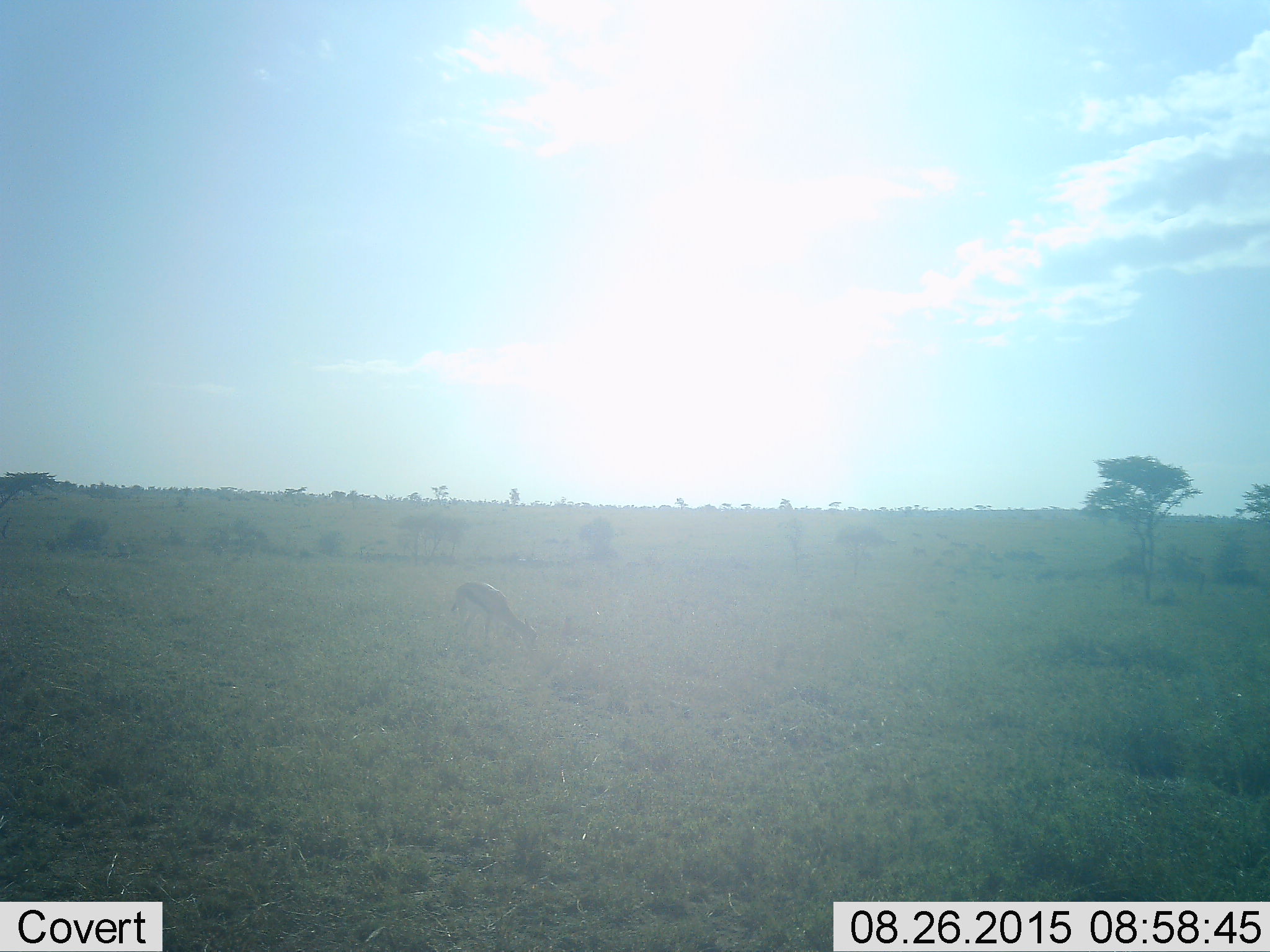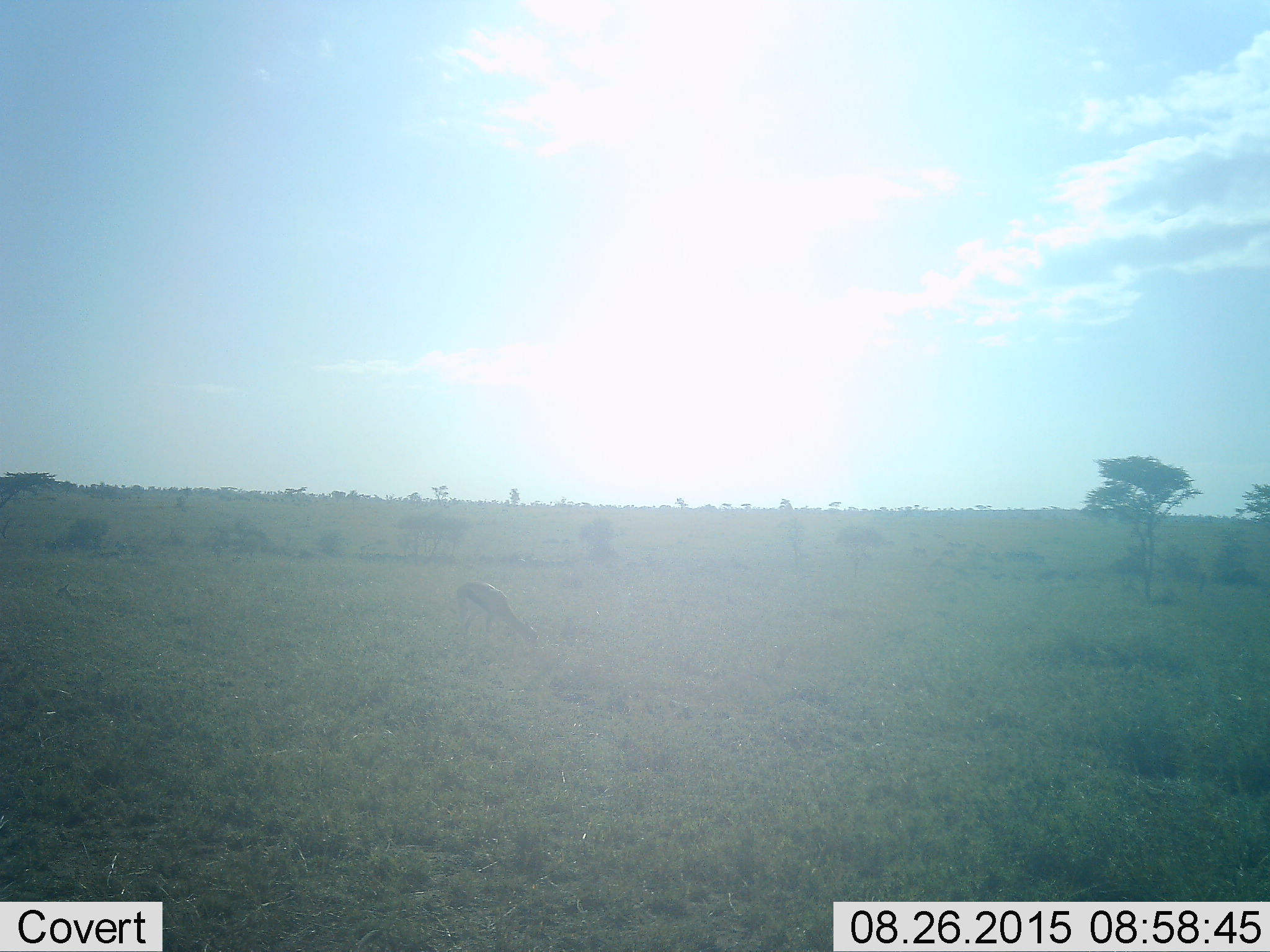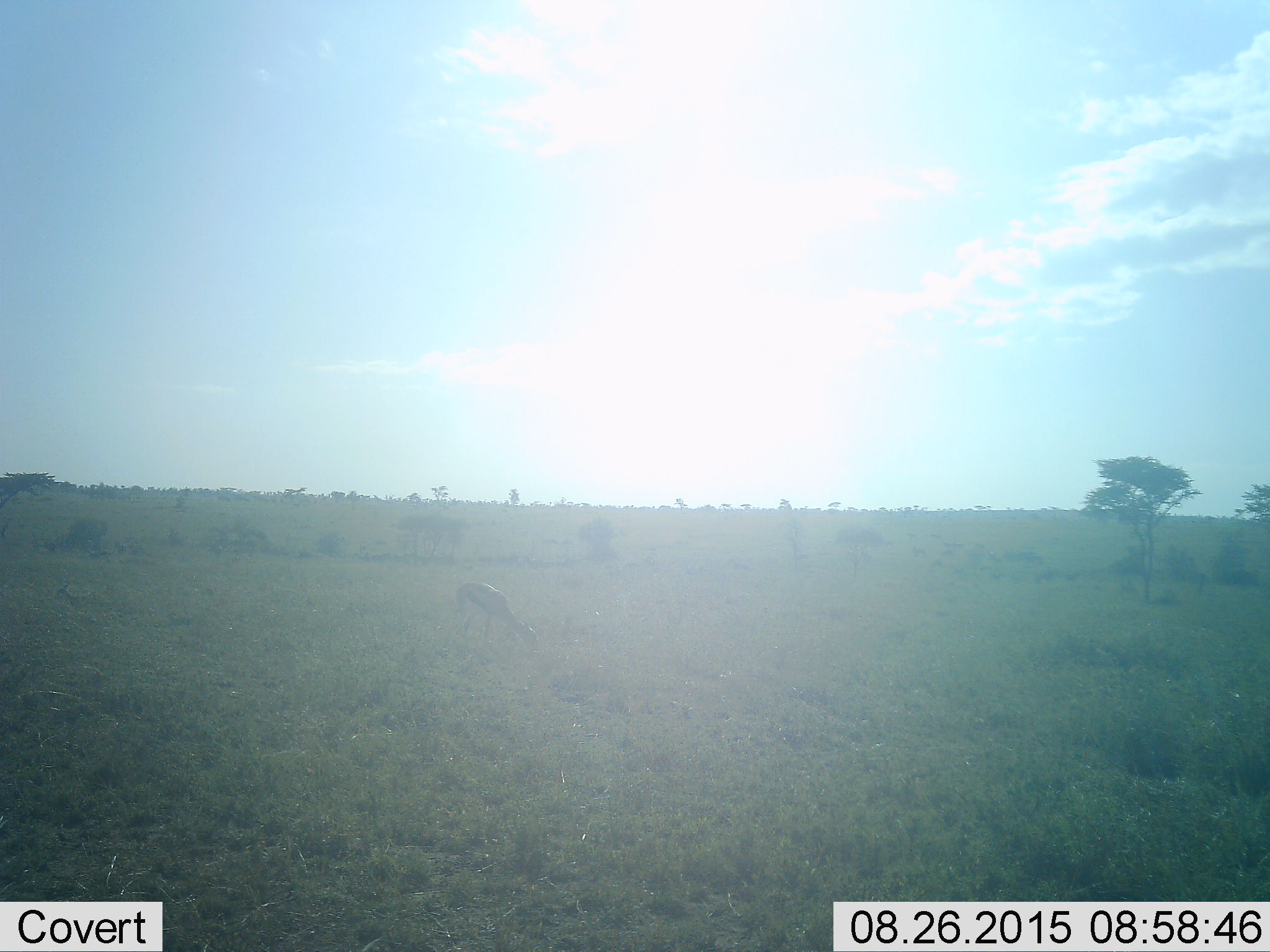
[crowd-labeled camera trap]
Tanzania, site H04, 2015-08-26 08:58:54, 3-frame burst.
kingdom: Animalia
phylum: Chordata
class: Mammalia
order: Artiodactyla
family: Bovidae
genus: Eudorcas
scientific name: Eudorcas thomsonii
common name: thomson's gazelle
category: gazellethomsons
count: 1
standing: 38%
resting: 0%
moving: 0%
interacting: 0%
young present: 0%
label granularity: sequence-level